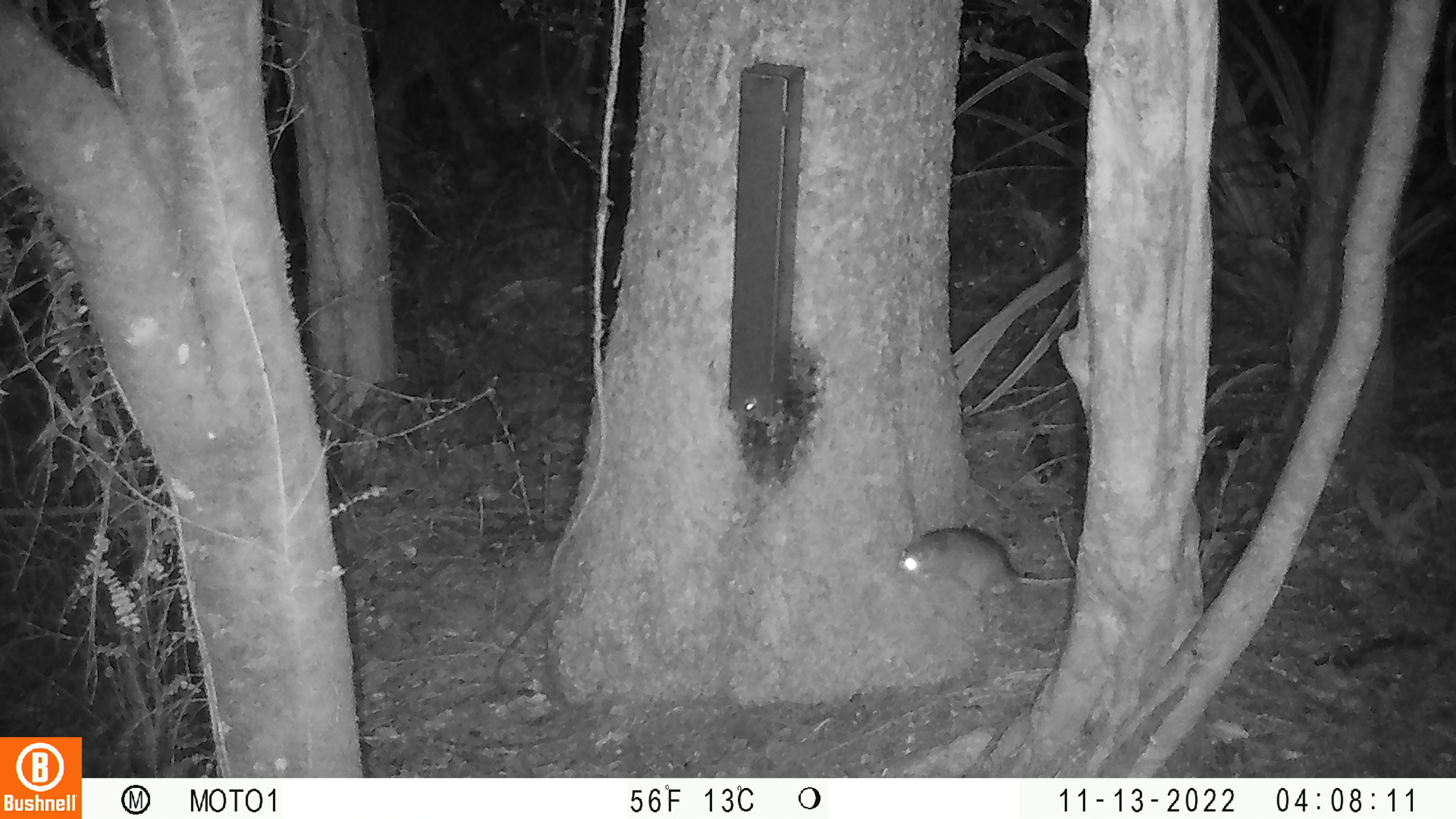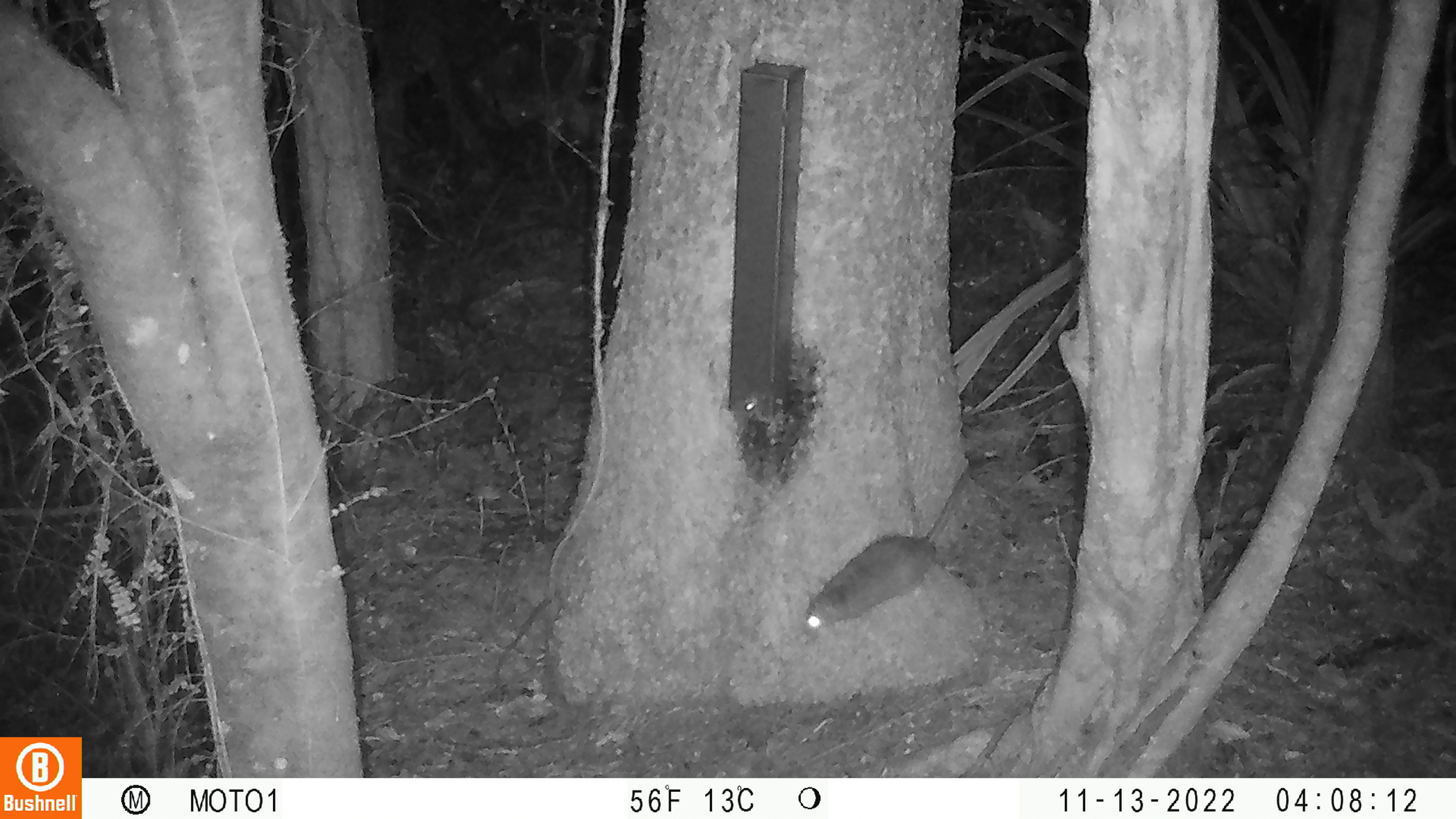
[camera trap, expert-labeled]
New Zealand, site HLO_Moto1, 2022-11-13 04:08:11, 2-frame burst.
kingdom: Animalia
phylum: Chordata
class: Mammalia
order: Rodentia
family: Muridae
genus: Rattus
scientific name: Rattus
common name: rat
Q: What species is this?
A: Rat (Rattus).